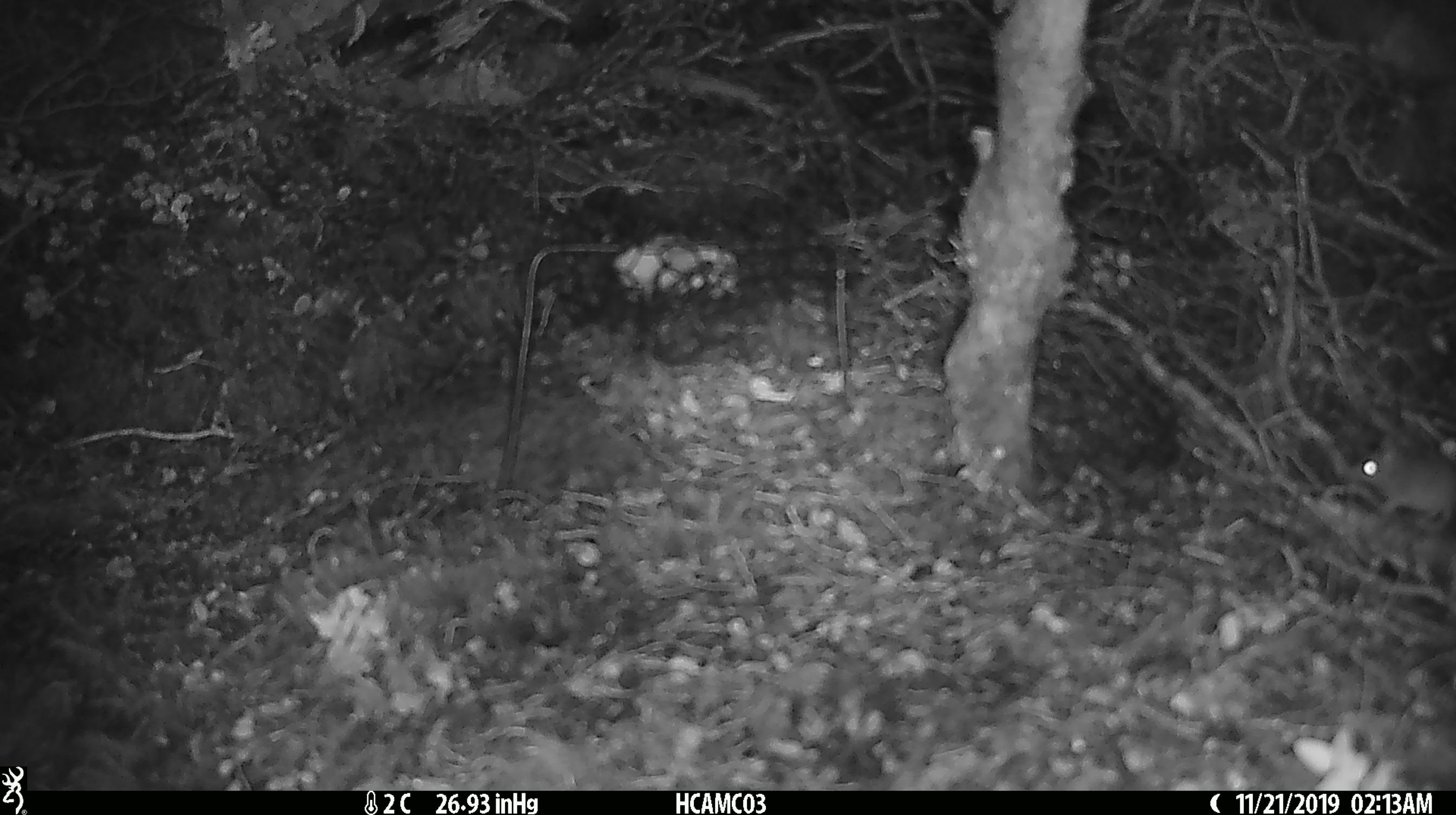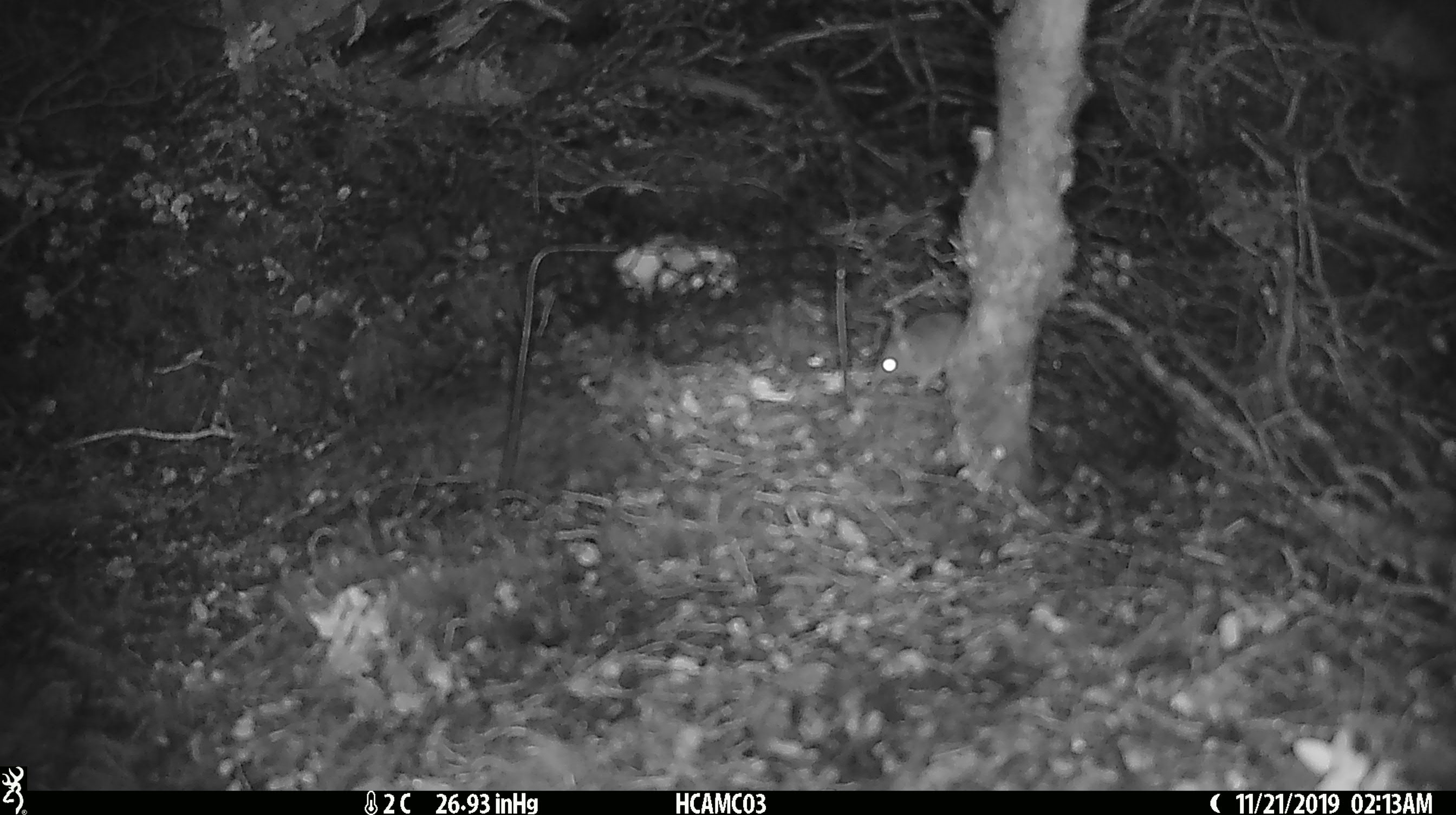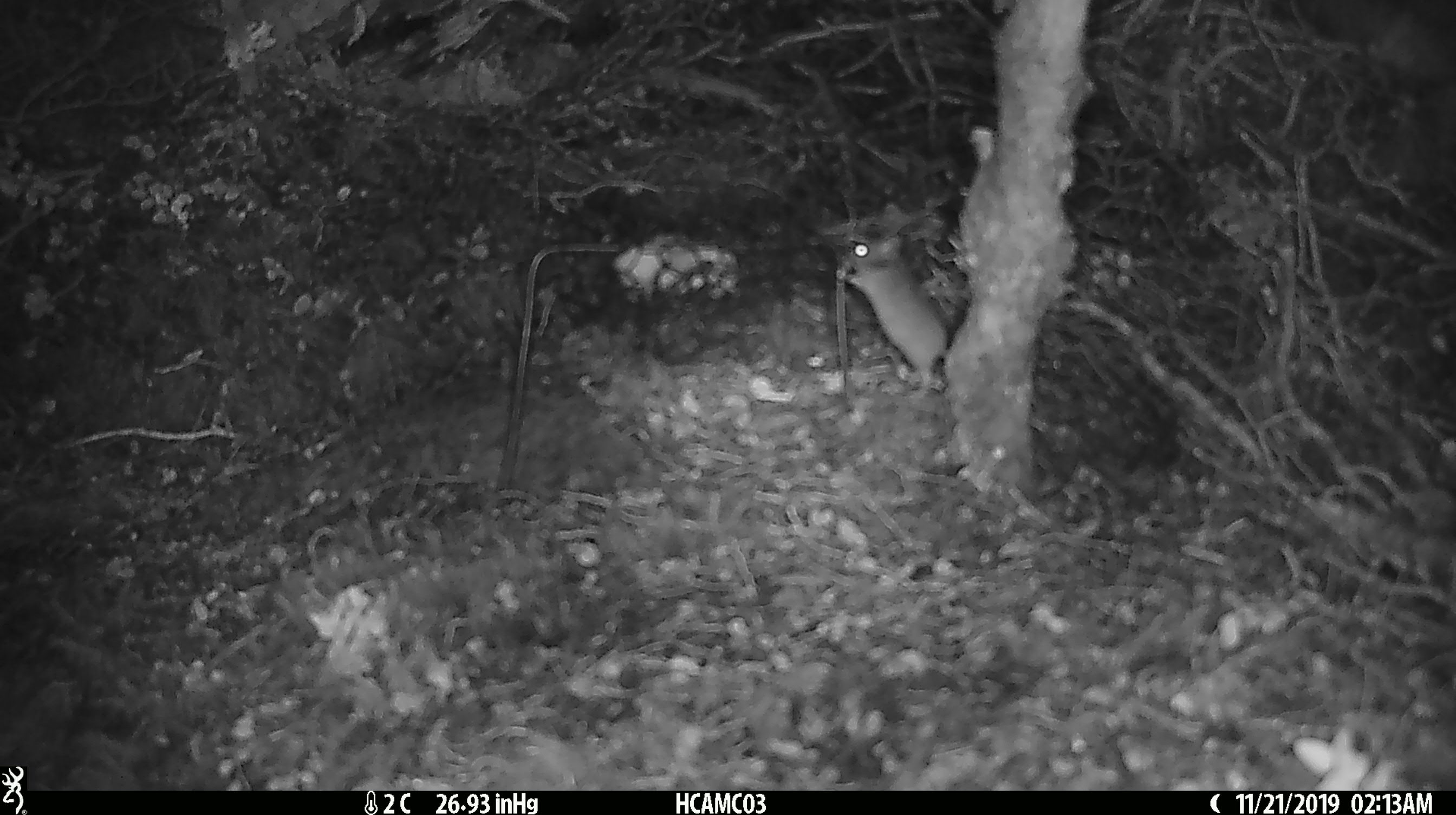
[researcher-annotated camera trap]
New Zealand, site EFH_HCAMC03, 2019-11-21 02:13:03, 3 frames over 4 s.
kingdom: Animalia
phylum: Chordata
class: Mammalia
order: Rodentia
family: Muridae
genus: Mus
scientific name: Mus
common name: mouse